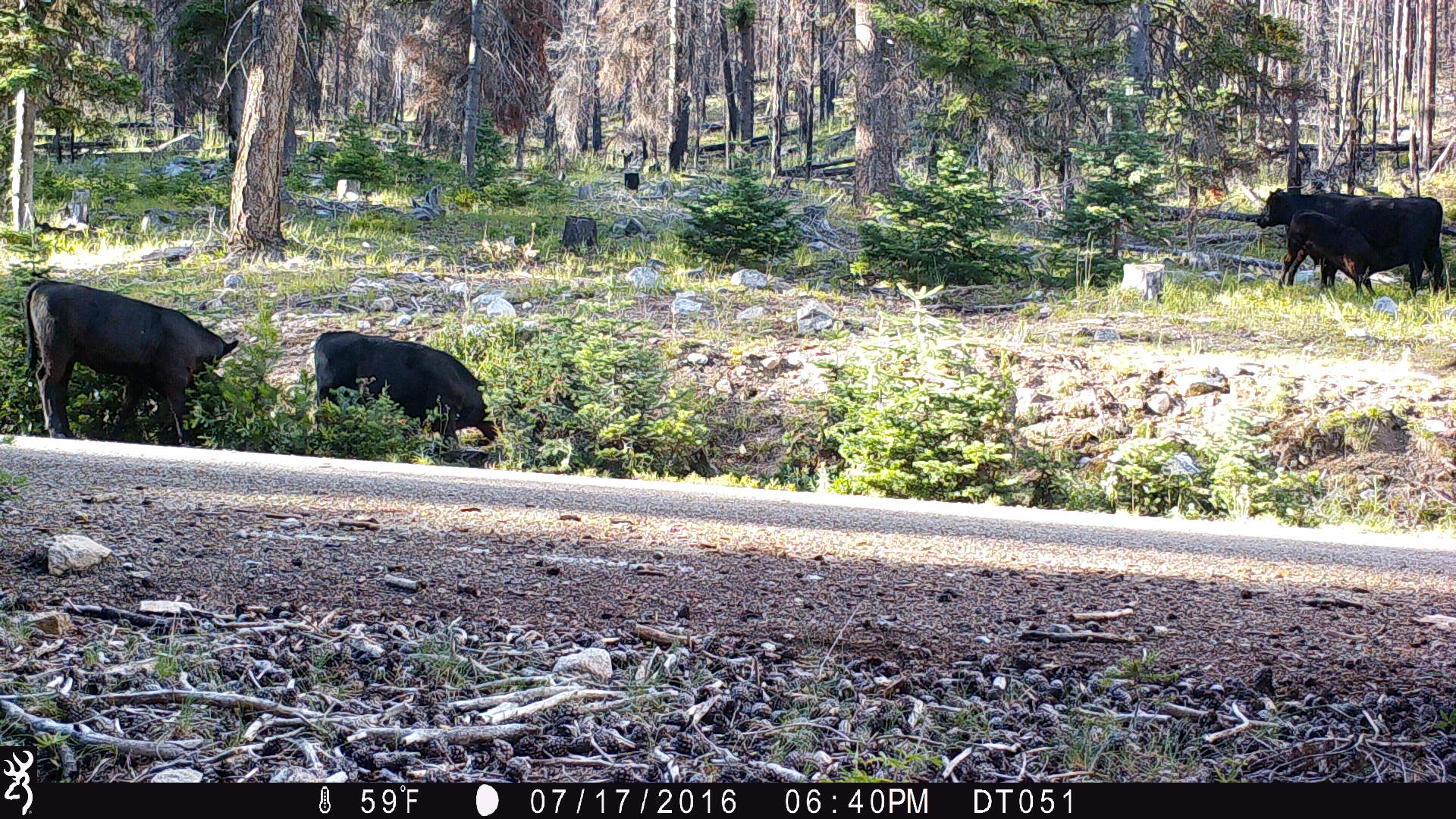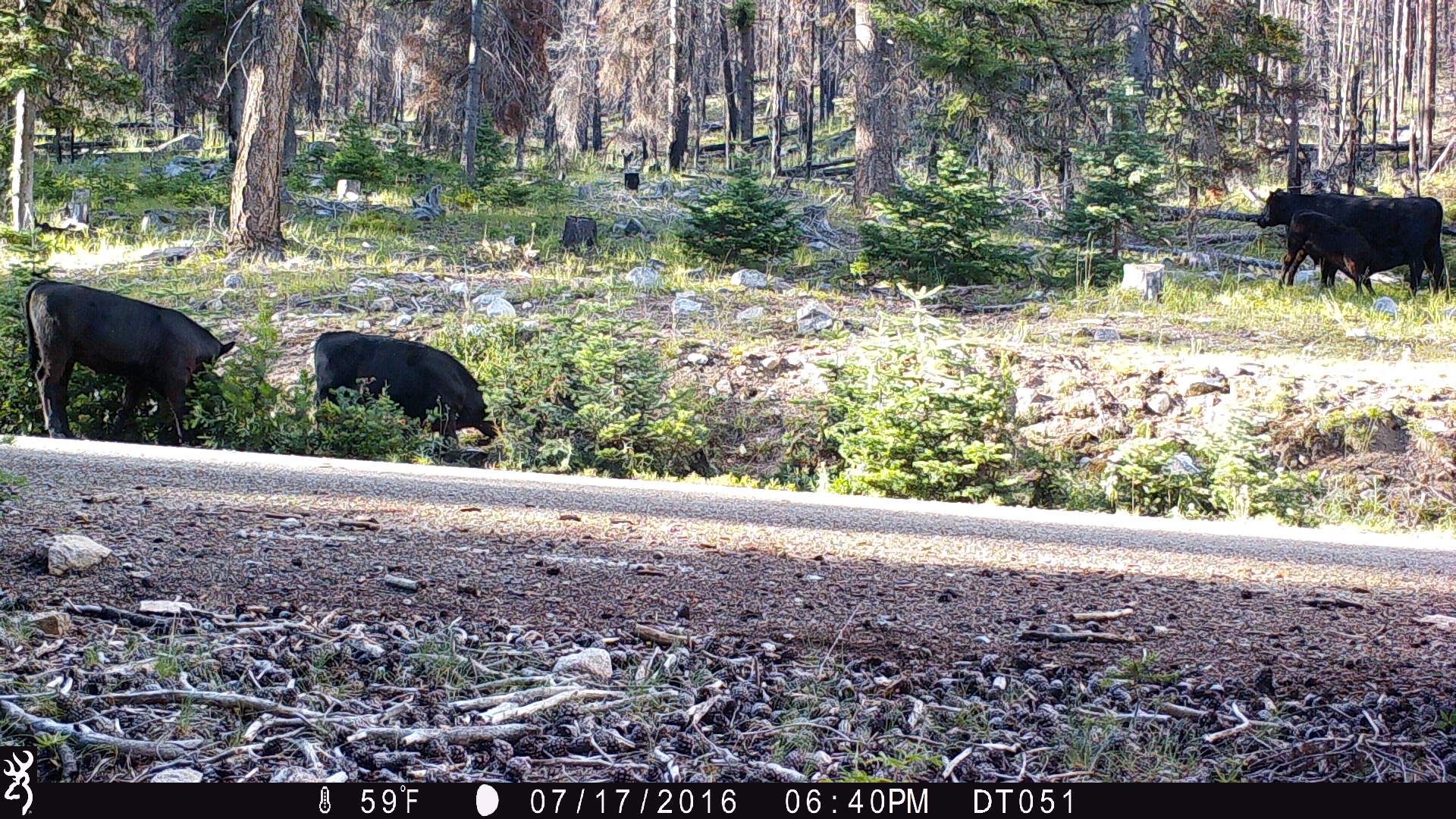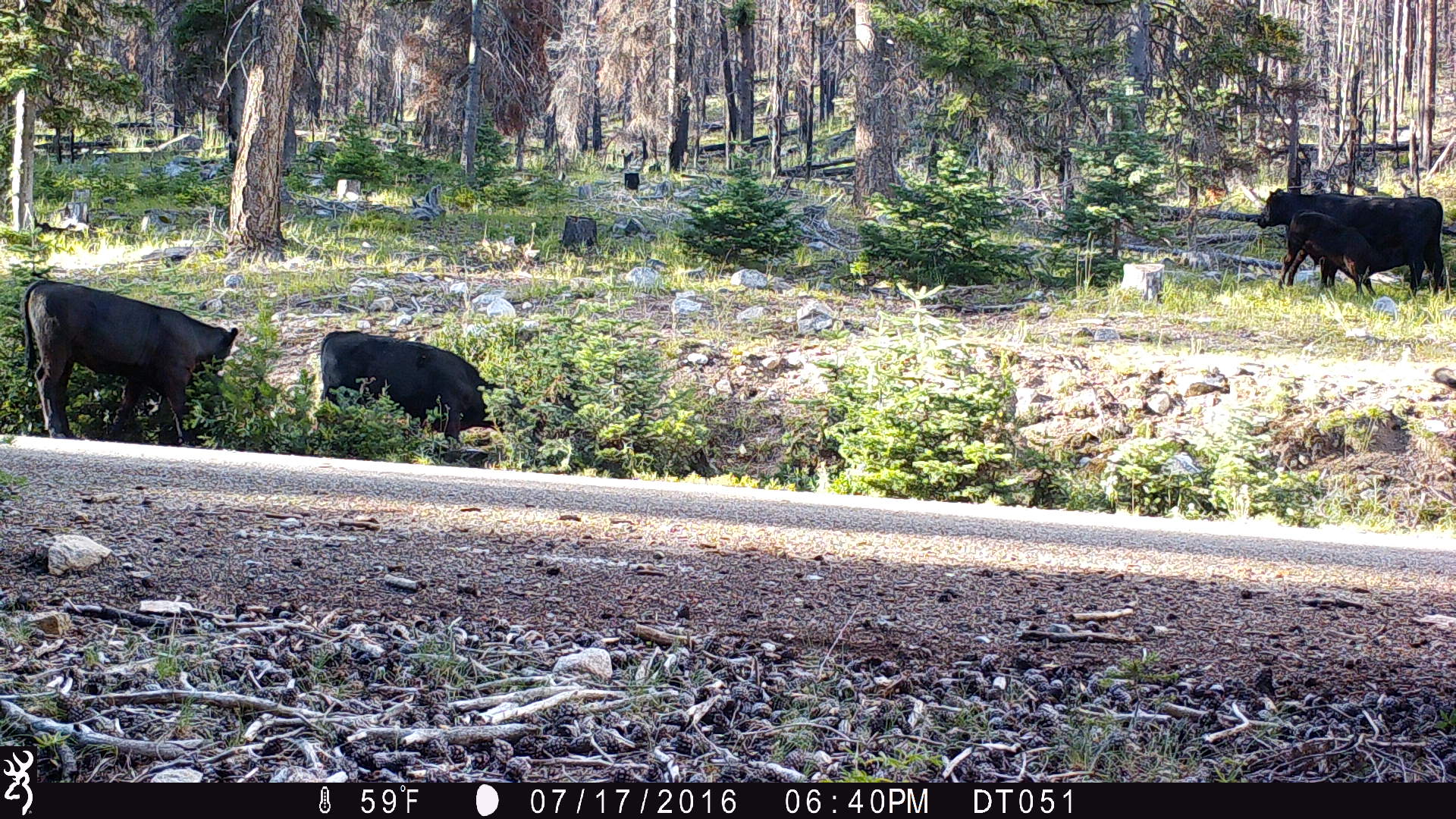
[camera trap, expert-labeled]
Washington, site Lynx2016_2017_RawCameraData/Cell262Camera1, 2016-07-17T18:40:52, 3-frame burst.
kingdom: Animalia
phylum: Chordata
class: Mammalia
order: Artiodactyla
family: Bovidae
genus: Bos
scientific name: Bos taurus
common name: domestic cattle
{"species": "domestic cattle (Bos taurus)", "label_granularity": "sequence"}